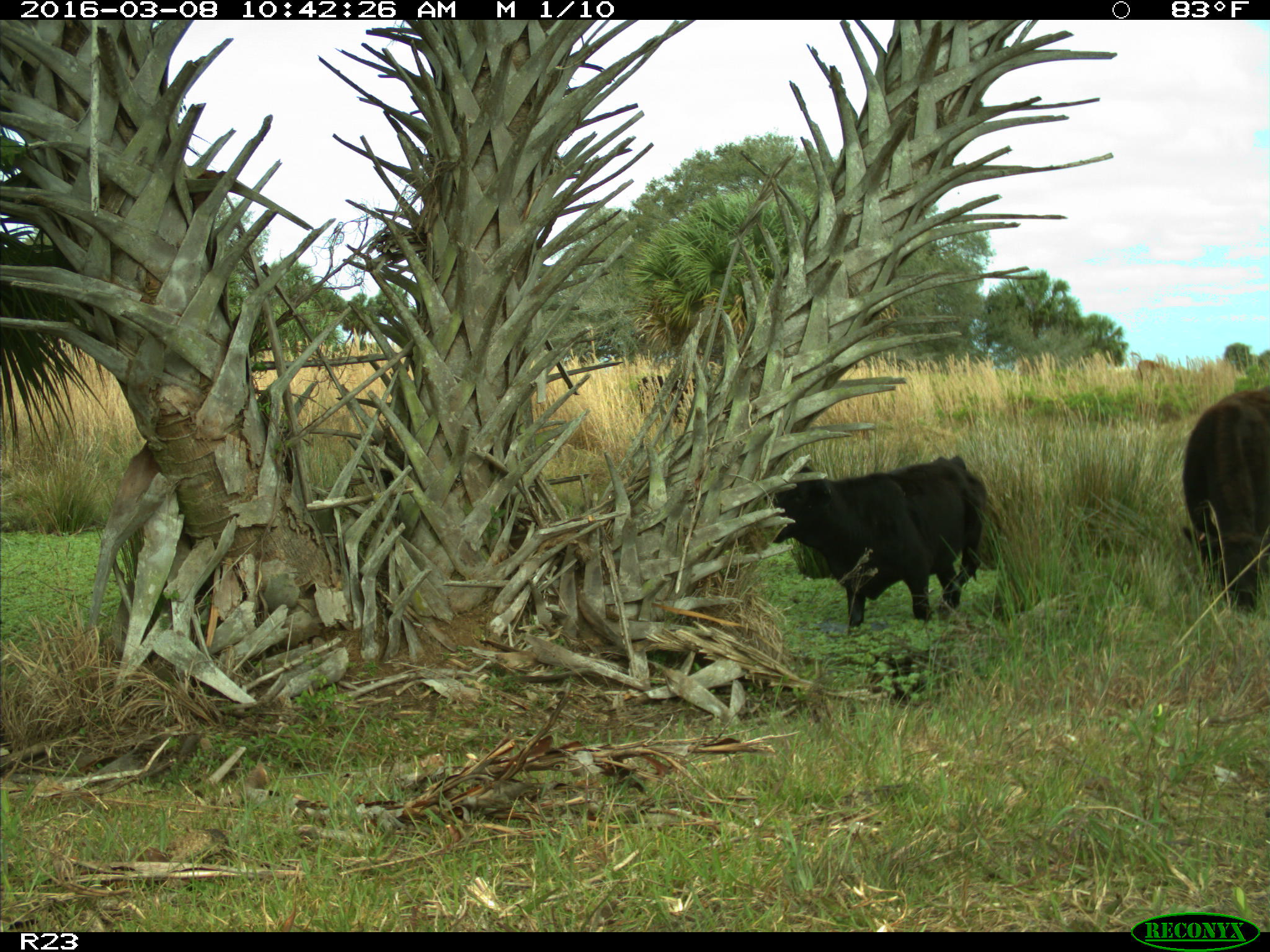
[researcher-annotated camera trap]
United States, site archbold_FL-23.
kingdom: Animalia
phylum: Chordata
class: Mammalia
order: Artiodactyla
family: Bovidae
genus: Bos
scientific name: Bos taurus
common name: domestic cow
Bos taurus (domestic cow).